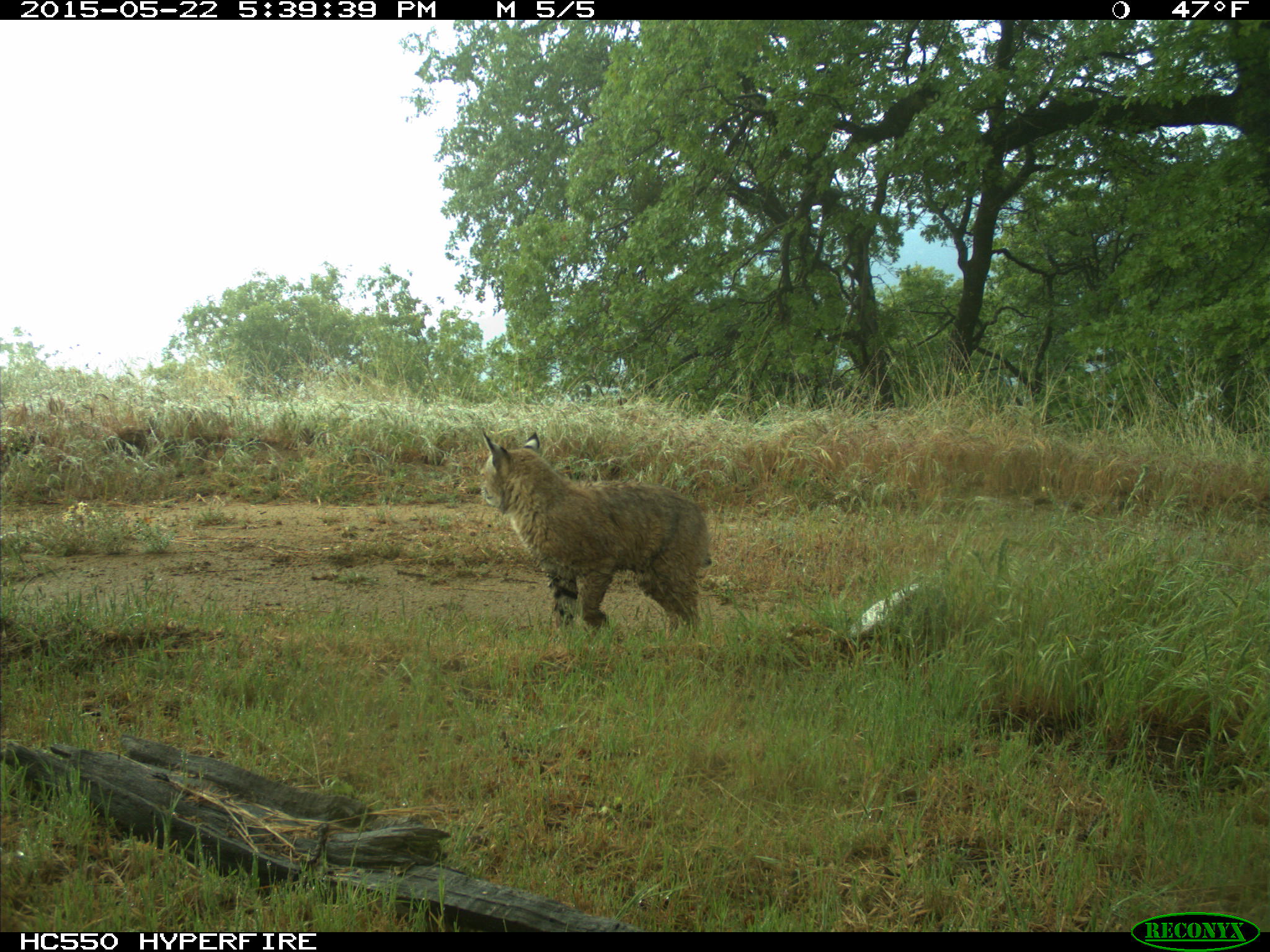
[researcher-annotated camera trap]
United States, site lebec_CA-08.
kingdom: Animalia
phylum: Chordata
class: Mammalia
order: Carnivora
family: Felidae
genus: Lynx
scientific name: Lynx rufus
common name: bobcat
Lynx rufus (bobcat).